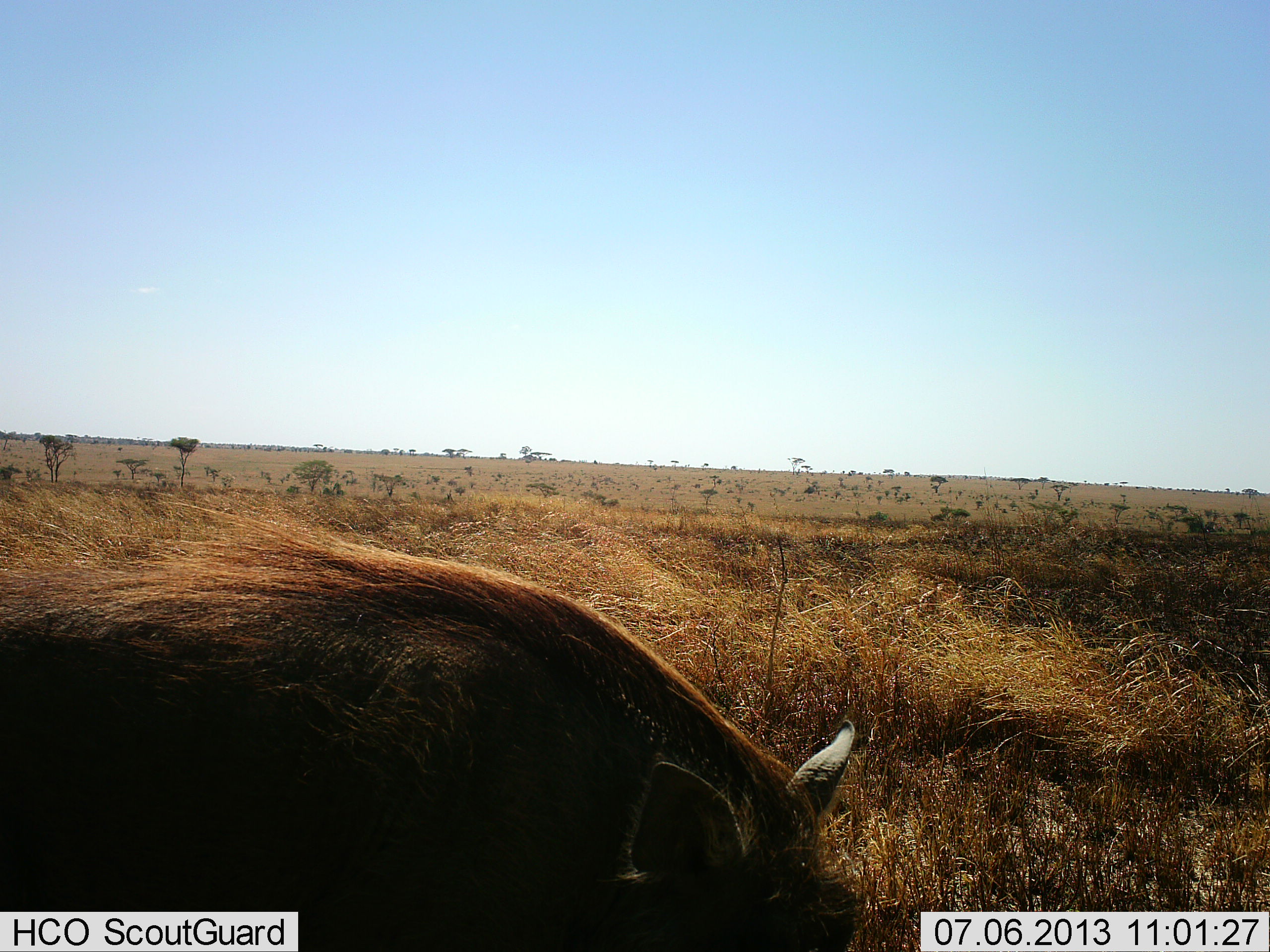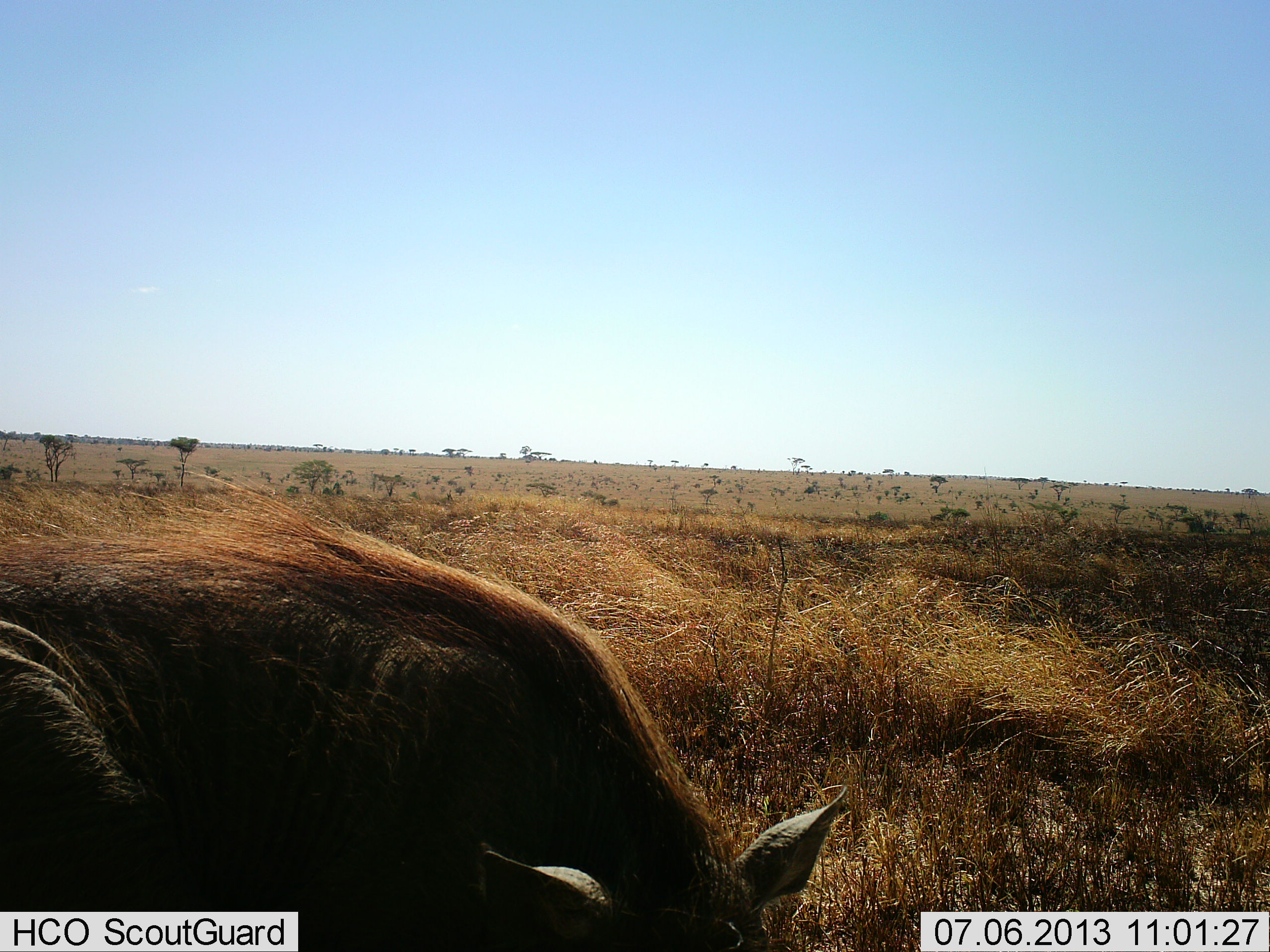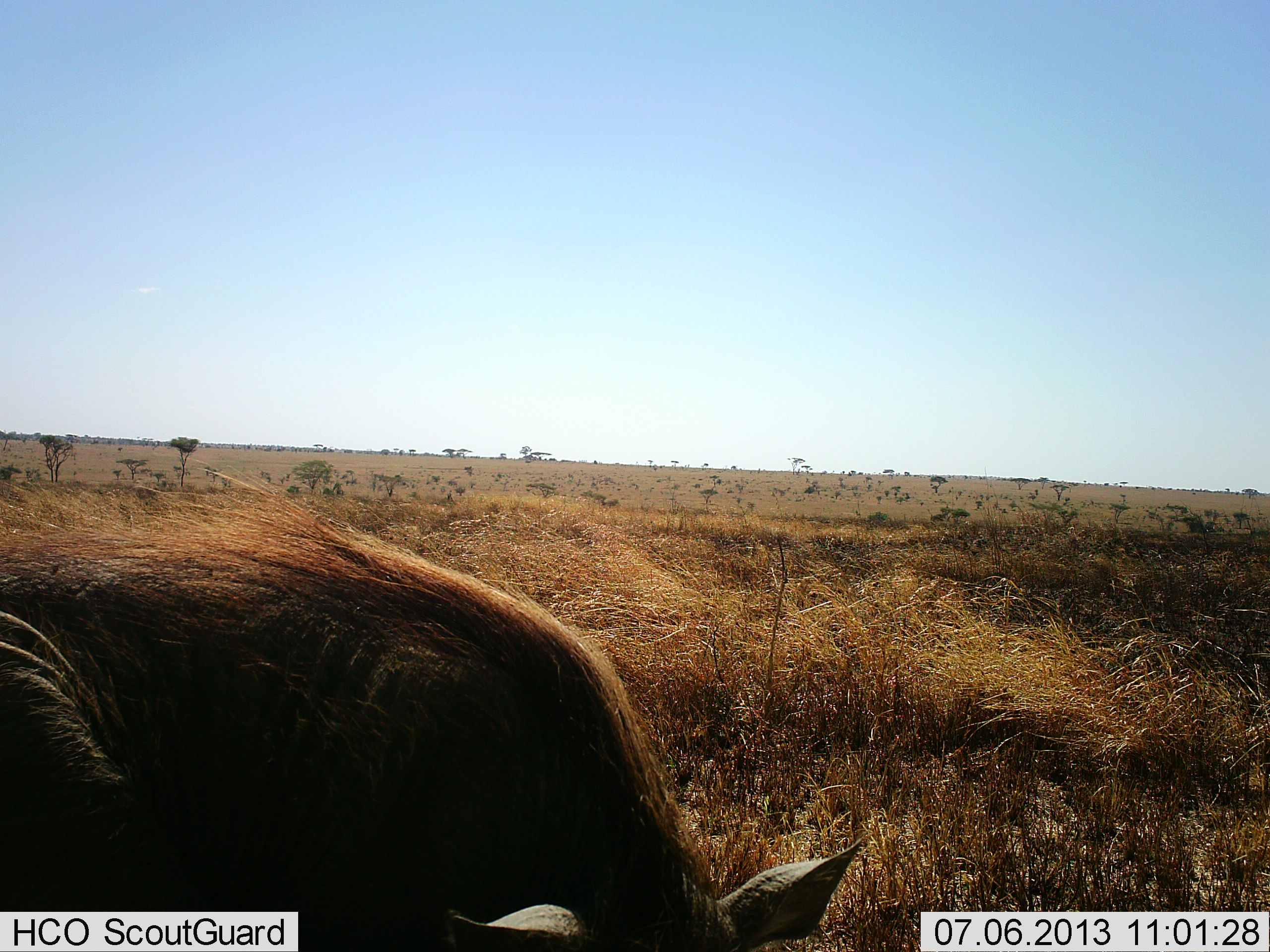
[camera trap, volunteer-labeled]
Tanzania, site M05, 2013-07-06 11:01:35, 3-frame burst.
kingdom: Animalia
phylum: Chordata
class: Mammalia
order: Artiodactyla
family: Suidae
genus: Phacochoerus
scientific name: Phacochoerus africanus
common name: warthog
Warthog (Phacochoerus africanus), count 1. Behavior (volunteer vote fractions): standing 47%, resting 3%, moving 11%, interacting 0%. Young present (vote fraction): 0%. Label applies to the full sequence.